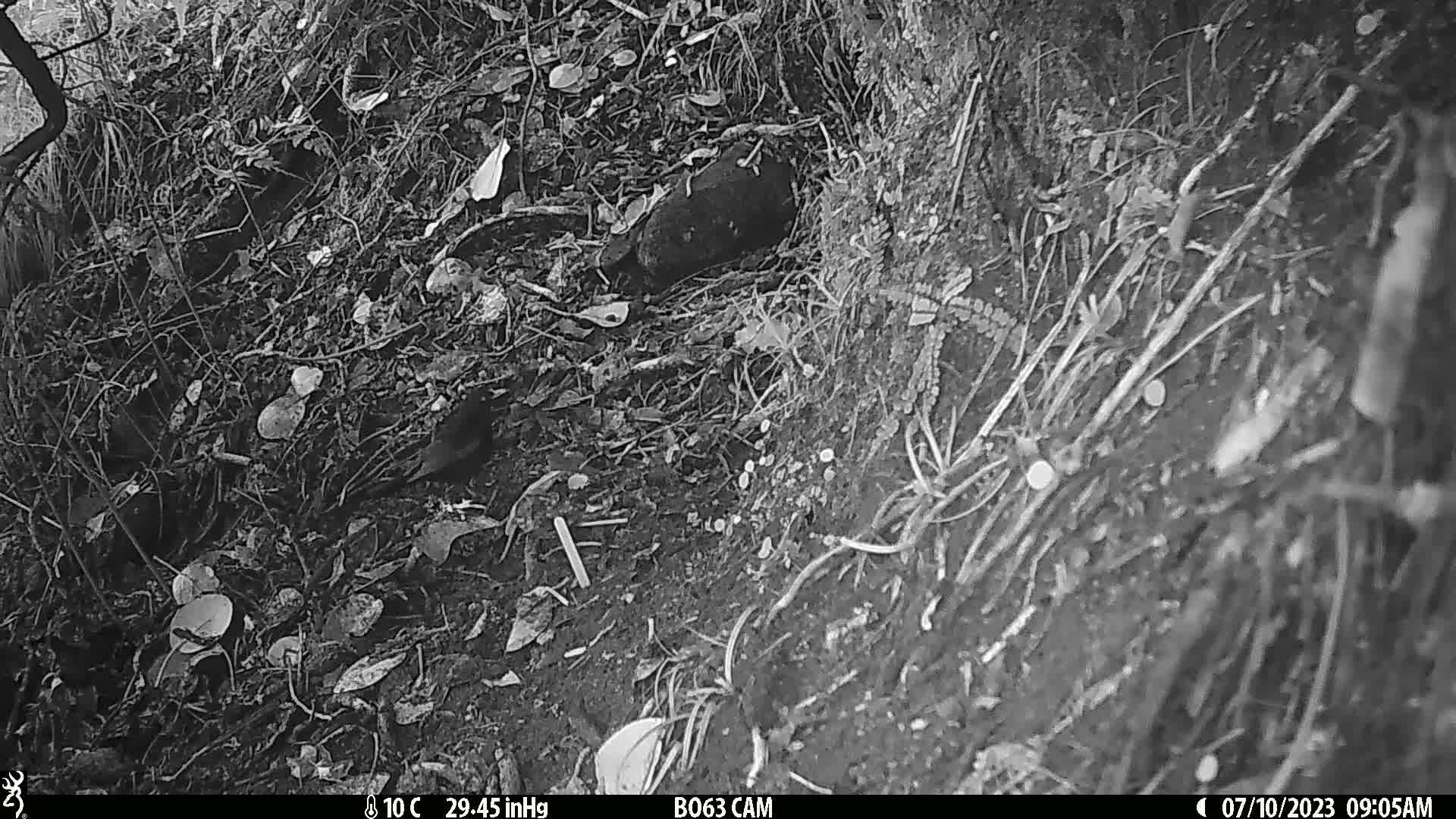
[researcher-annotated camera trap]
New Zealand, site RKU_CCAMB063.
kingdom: Animalia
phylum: Chordata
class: Aves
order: Passeriformes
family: Turdidae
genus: Turdus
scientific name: Turdus merula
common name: eurasian blackbird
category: blackbird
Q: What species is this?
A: Blackbird (eurasian blackbird) (Turdus merula).